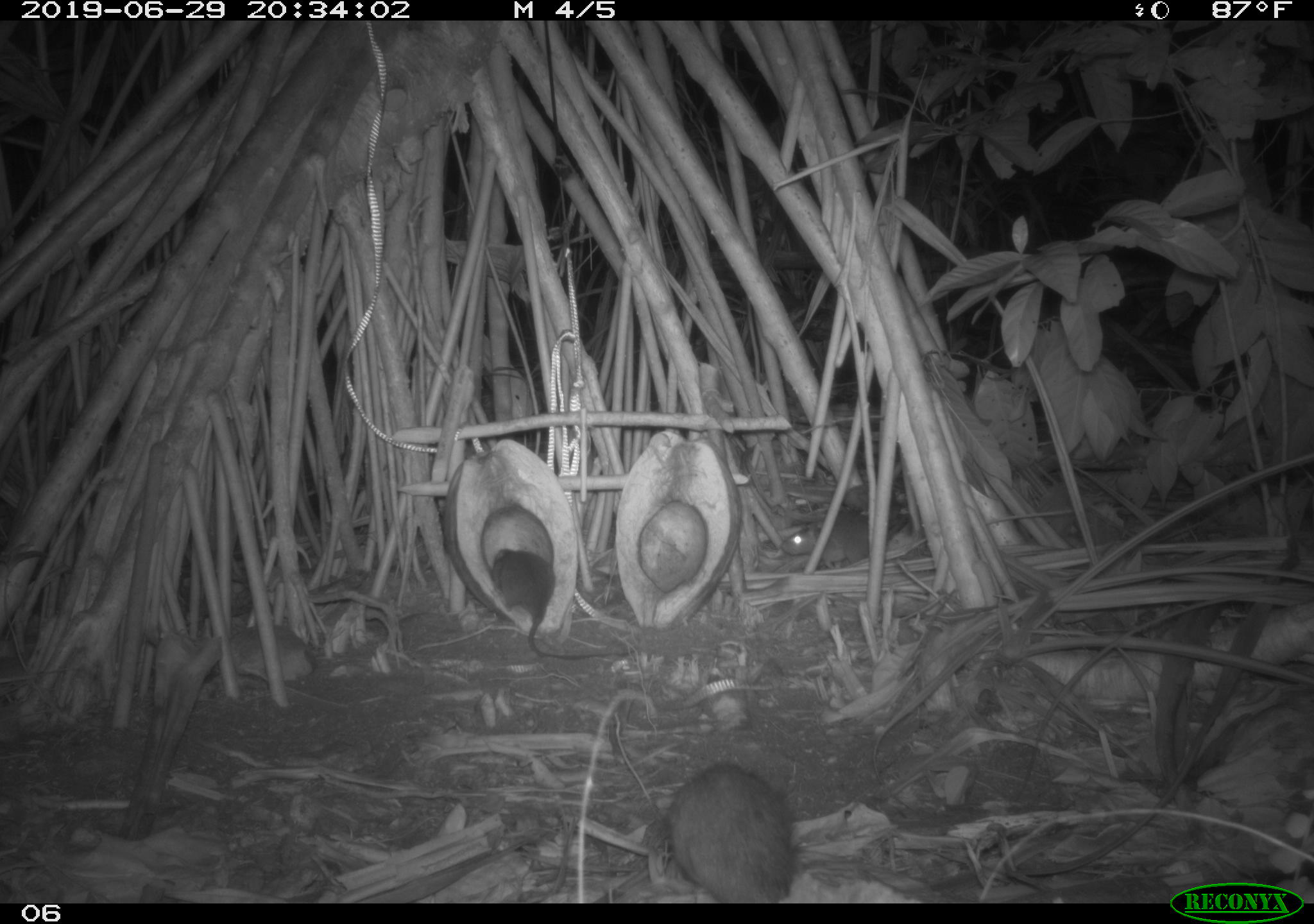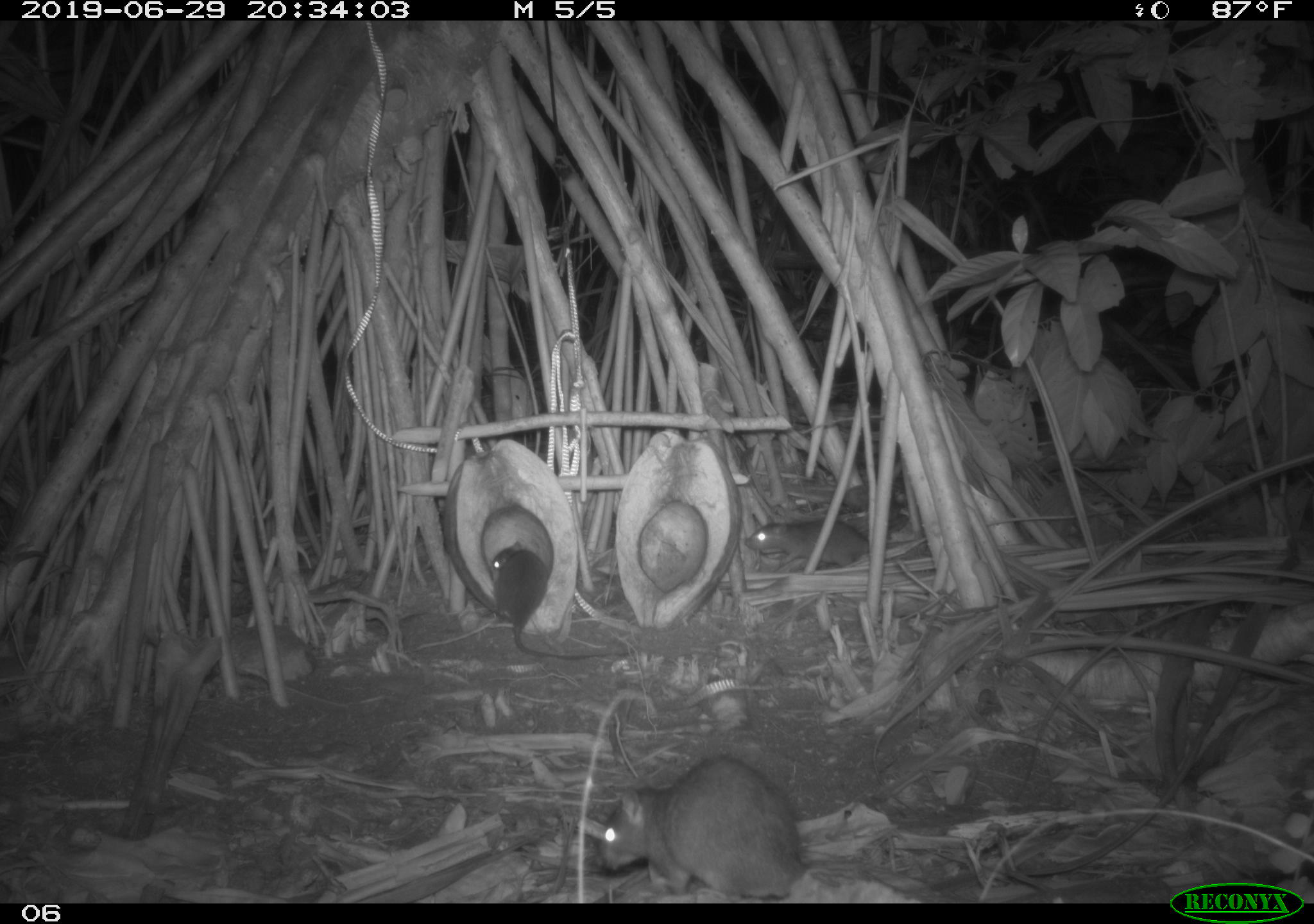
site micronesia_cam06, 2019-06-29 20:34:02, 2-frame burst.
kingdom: Animalia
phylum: Chordata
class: Mammalia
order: Rodentia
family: Muridae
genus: Rattus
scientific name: Rattus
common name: rat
Rat (Rattus).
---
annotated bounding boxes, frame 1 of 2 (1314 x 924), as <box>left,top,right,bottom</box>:
rat: <box>665,757,805,901</box>; <box>483,542,633,664</box>; <box>777,508,908,578</box>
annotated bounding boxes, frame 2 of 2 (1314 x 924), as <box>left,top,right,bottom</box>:
rat: <box>592,753,815,896</box>; <box>486,542,633,665</box>; <box>738,515,880,578</box>